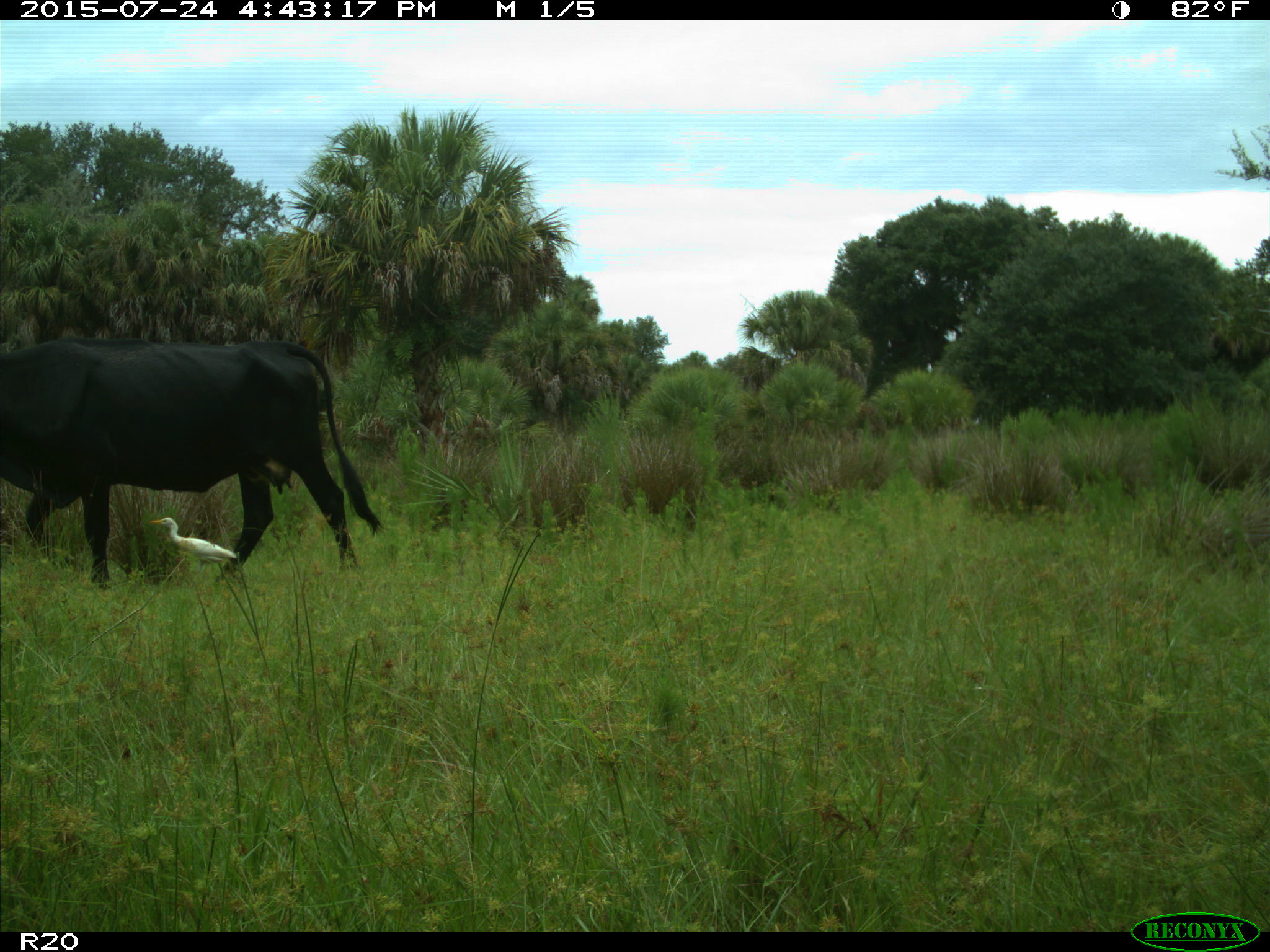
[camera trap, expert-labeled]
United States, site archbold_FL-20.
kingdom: Animalia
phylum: Chordata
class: Mammalia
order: Artiodactyla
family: Bovidae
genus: Bos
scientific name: Bos taurus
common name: domestic cow